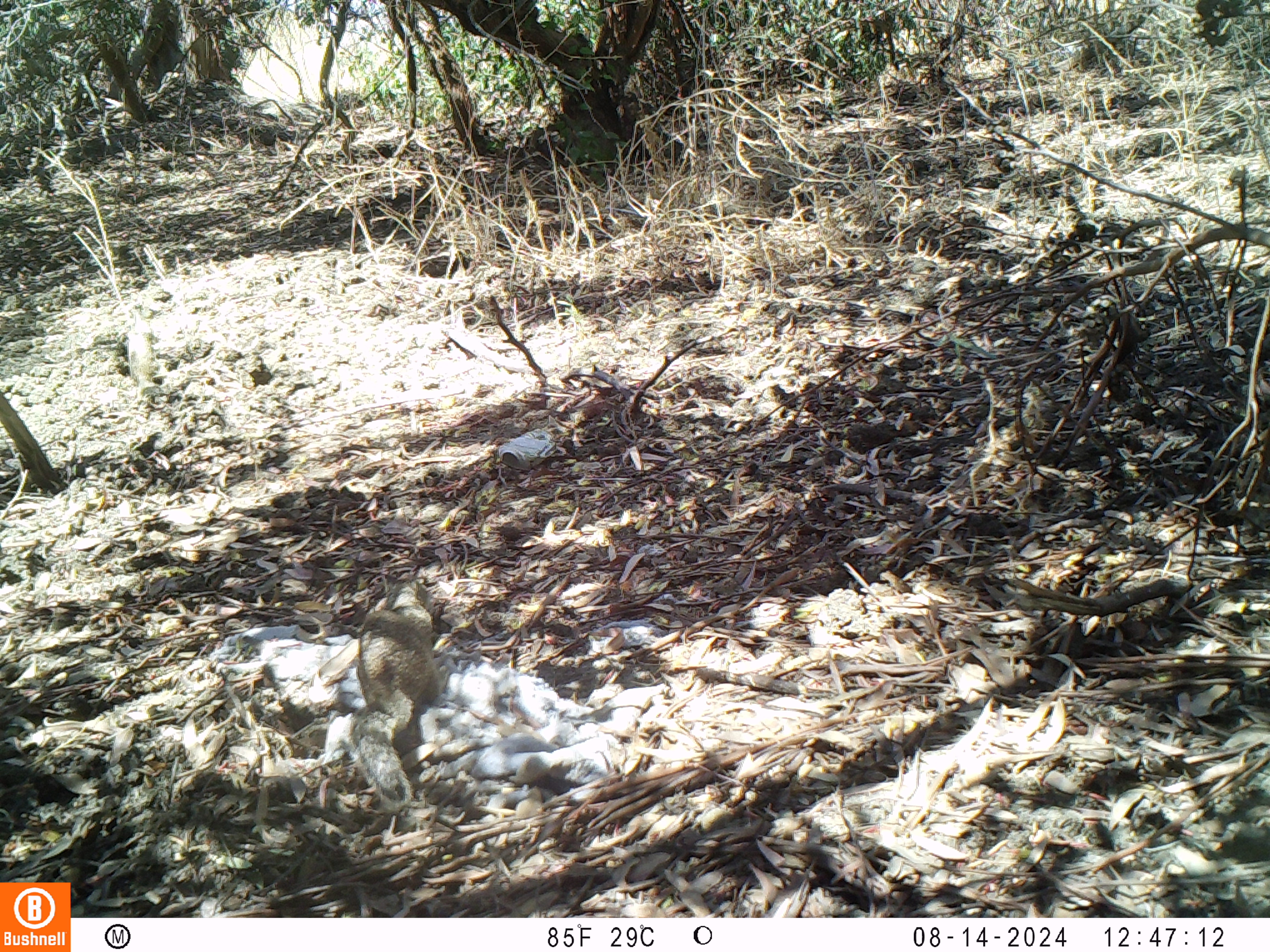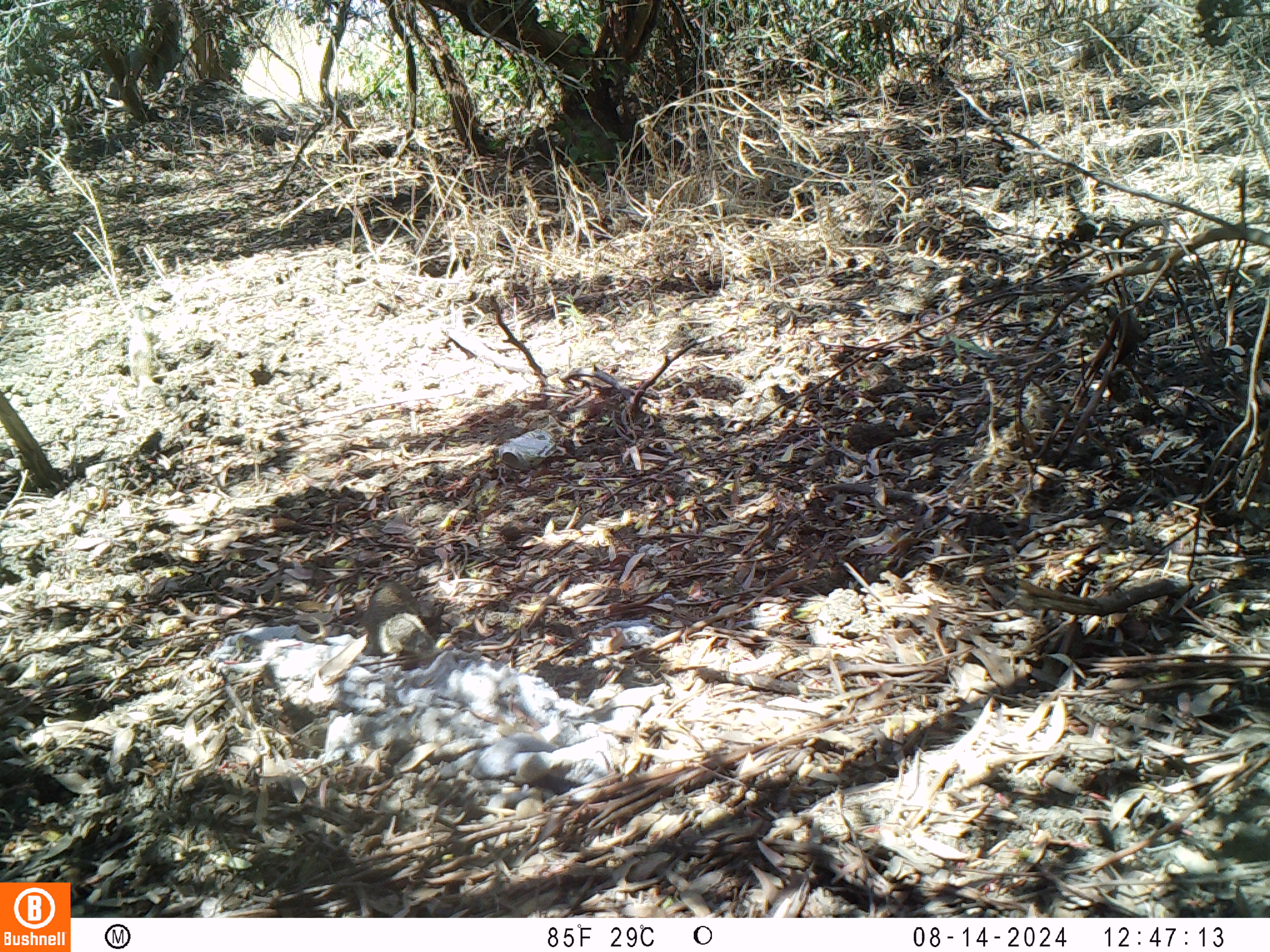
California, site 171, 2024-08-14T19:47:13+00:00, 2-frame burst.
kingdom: Animalia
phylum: Chordata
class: Mammalia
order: Rodentia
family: Sciuridae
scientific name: Sciuridae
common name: squirrel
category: unknown squirrel